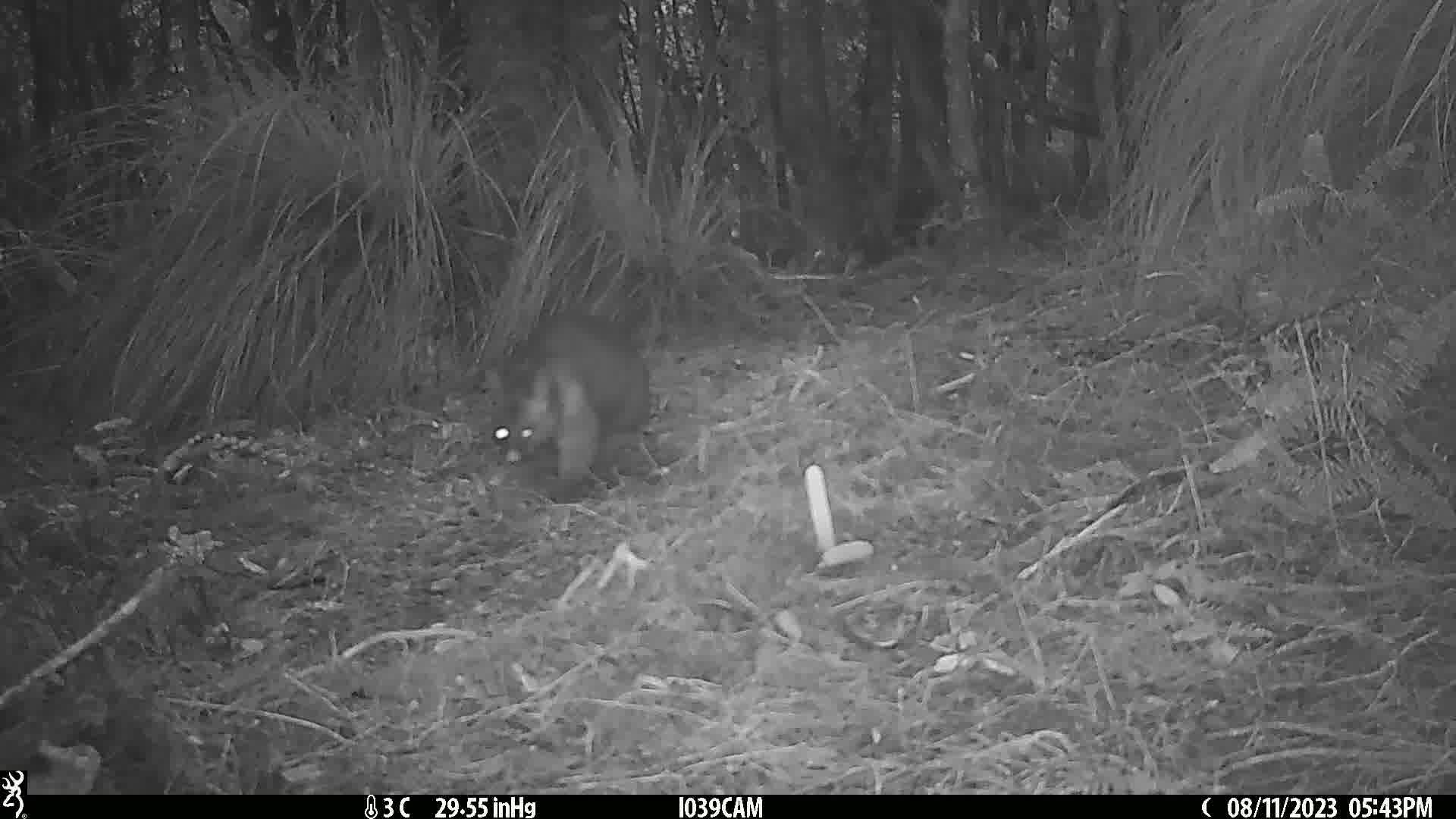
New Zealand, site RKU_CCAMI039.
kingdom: Animalia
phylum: Chordata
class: Mammalia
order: Diprotodontia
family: Phalangeridae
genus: Trichosurus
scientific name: Trichosurus vulpecula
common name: common brushtail possum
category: possum